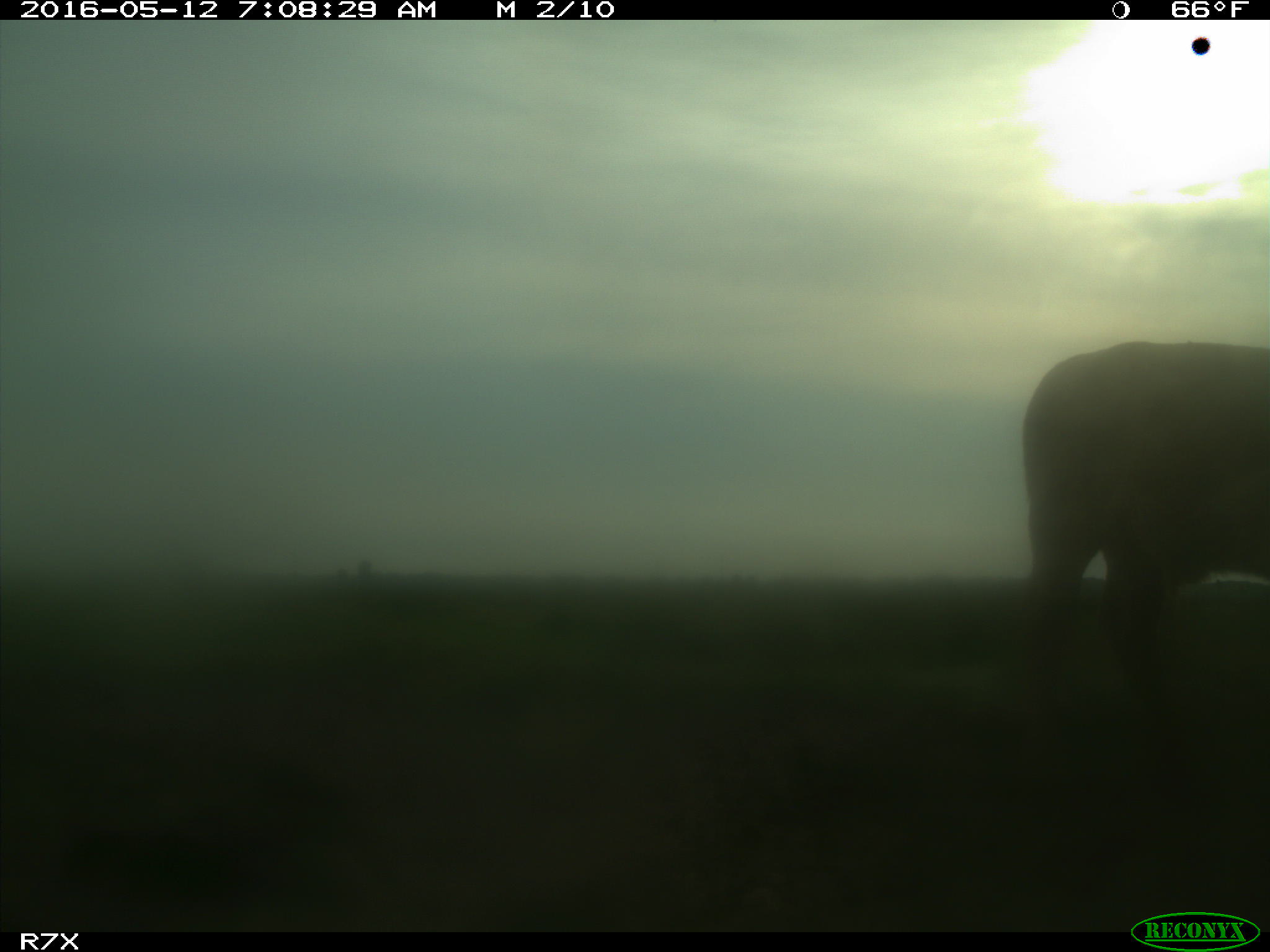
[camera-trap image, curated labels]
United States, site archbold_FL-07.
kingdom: Animalia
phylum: Chordata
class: Mammalia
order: Artiodactyla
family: Bovidae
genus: Bos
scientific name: Bos taurus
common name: domestic cow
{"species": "Bos taurus (domestic cow)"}